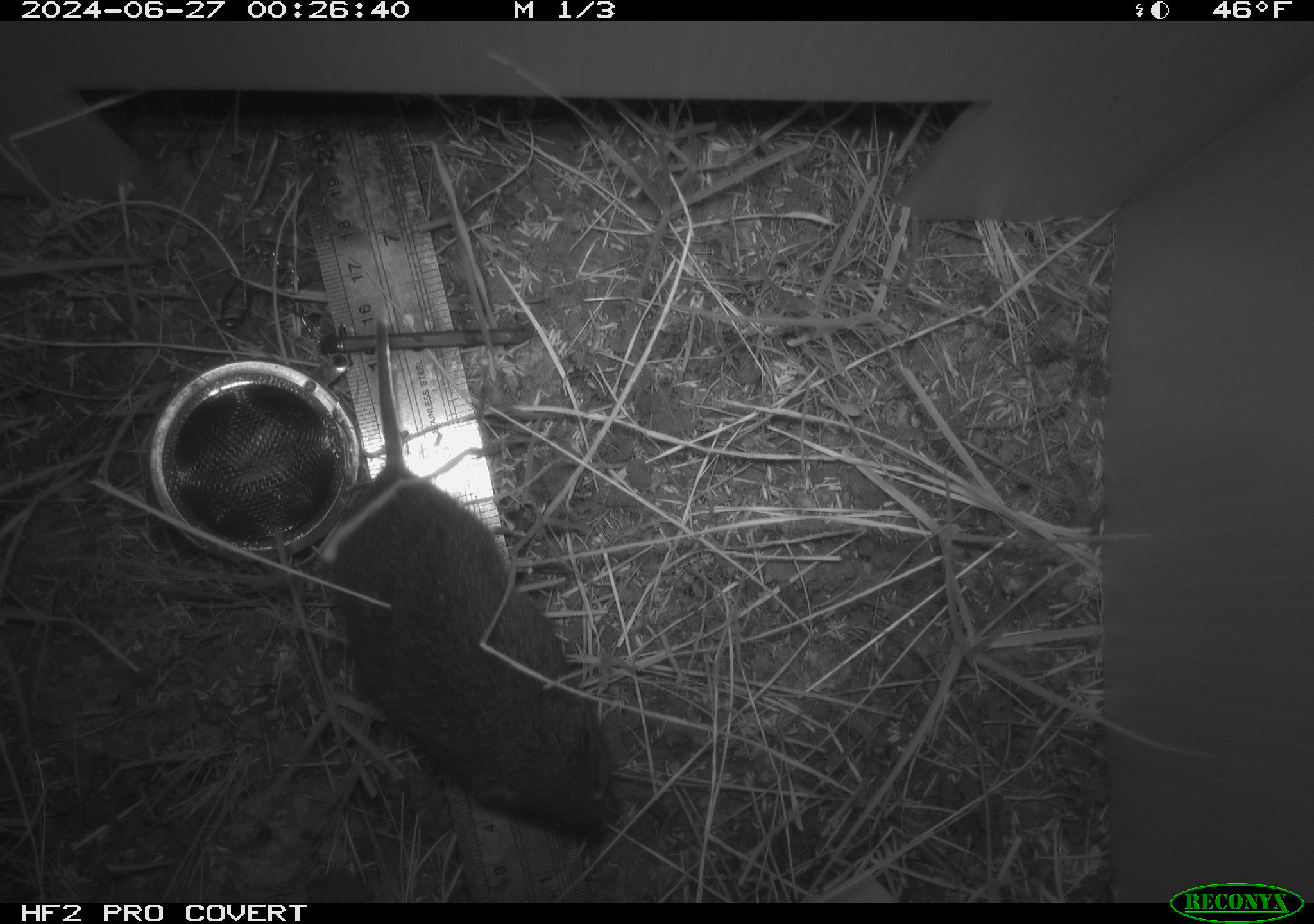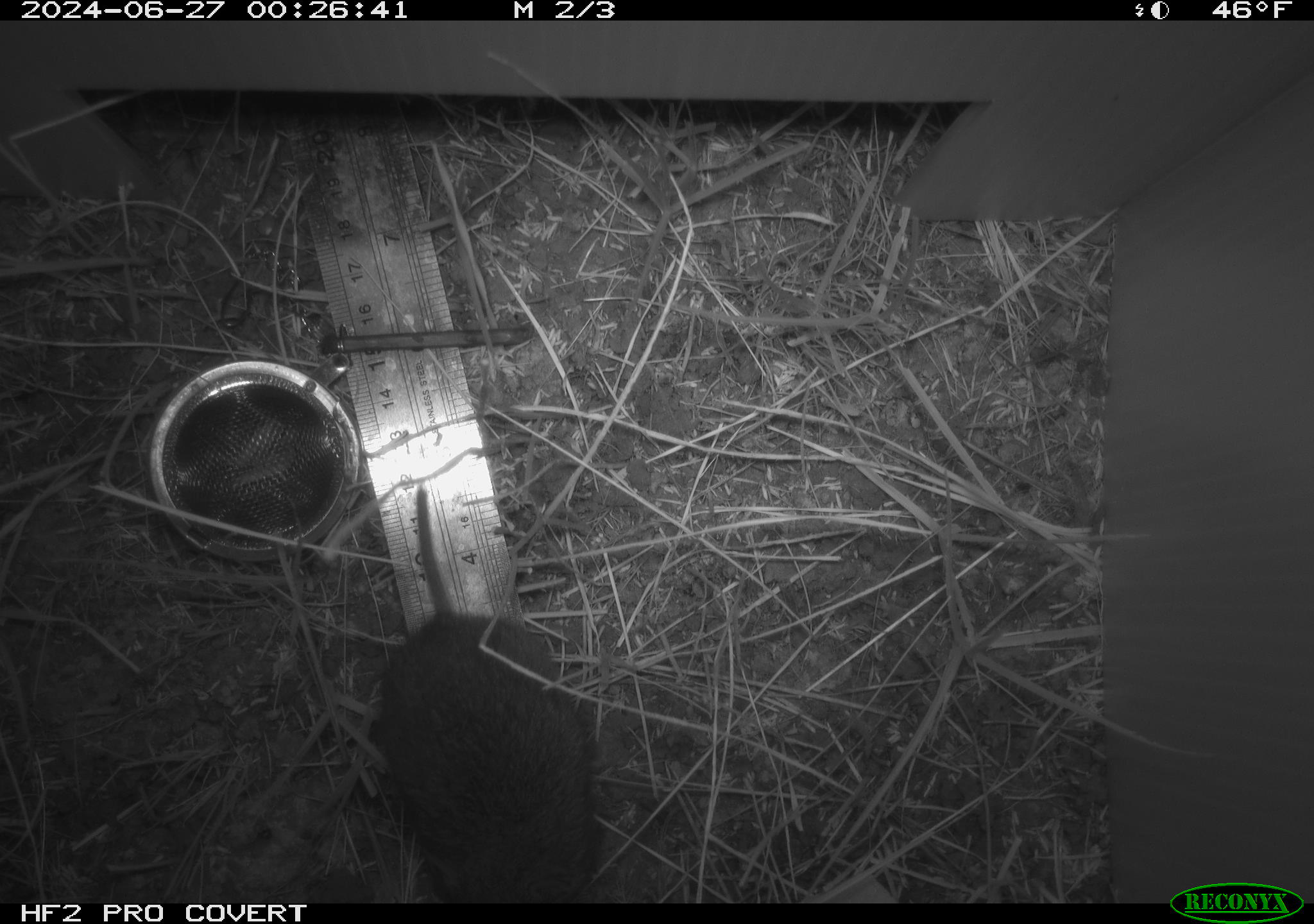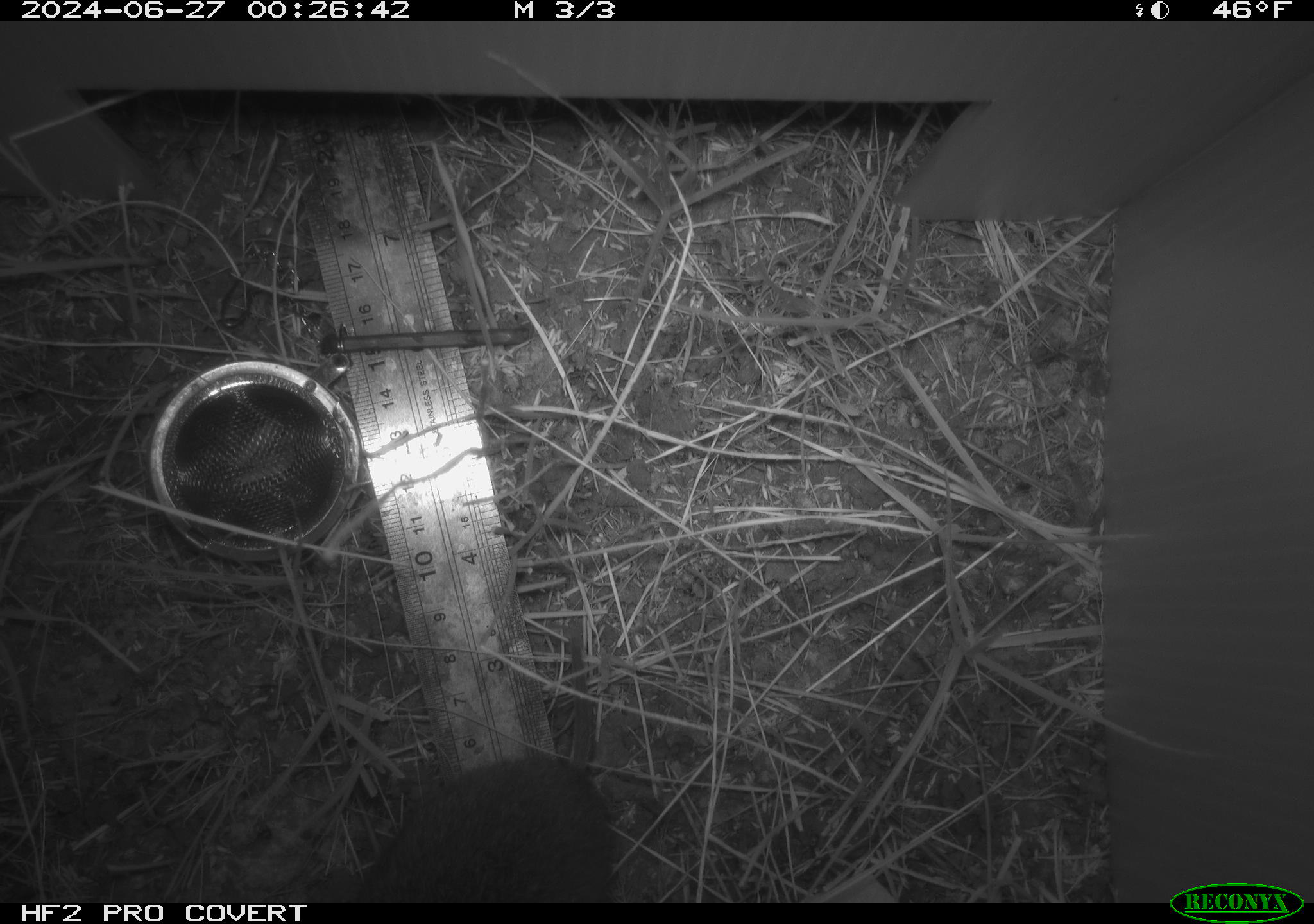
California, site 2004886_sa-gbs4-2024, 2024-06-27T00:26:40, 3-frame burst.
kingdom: Animalia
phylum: Chordata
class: Mammalia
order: Rodentia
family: Cricetidae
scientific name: Arvicolinae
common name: voles, lemmings, and muskrats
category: arvicolinae subfamily